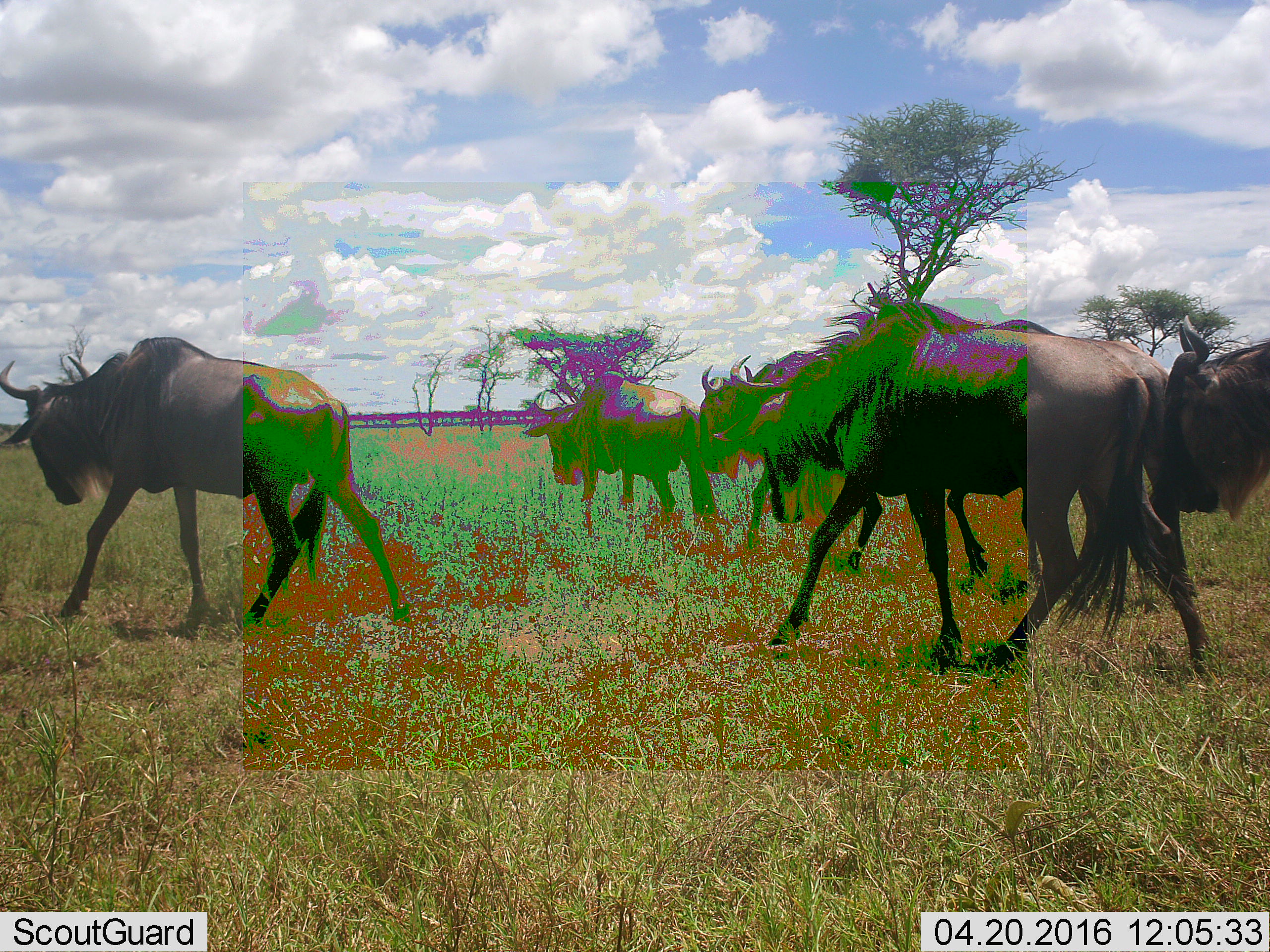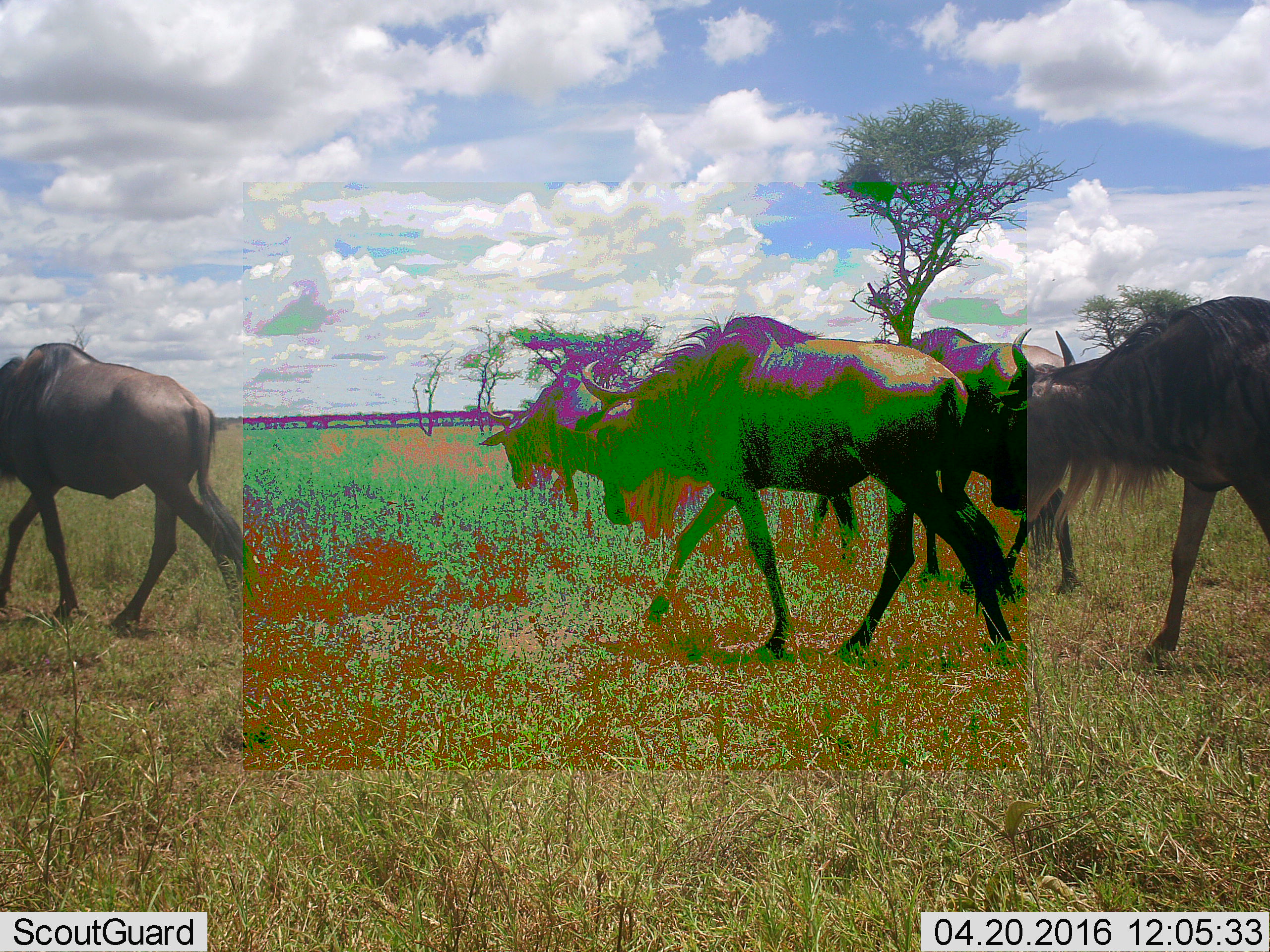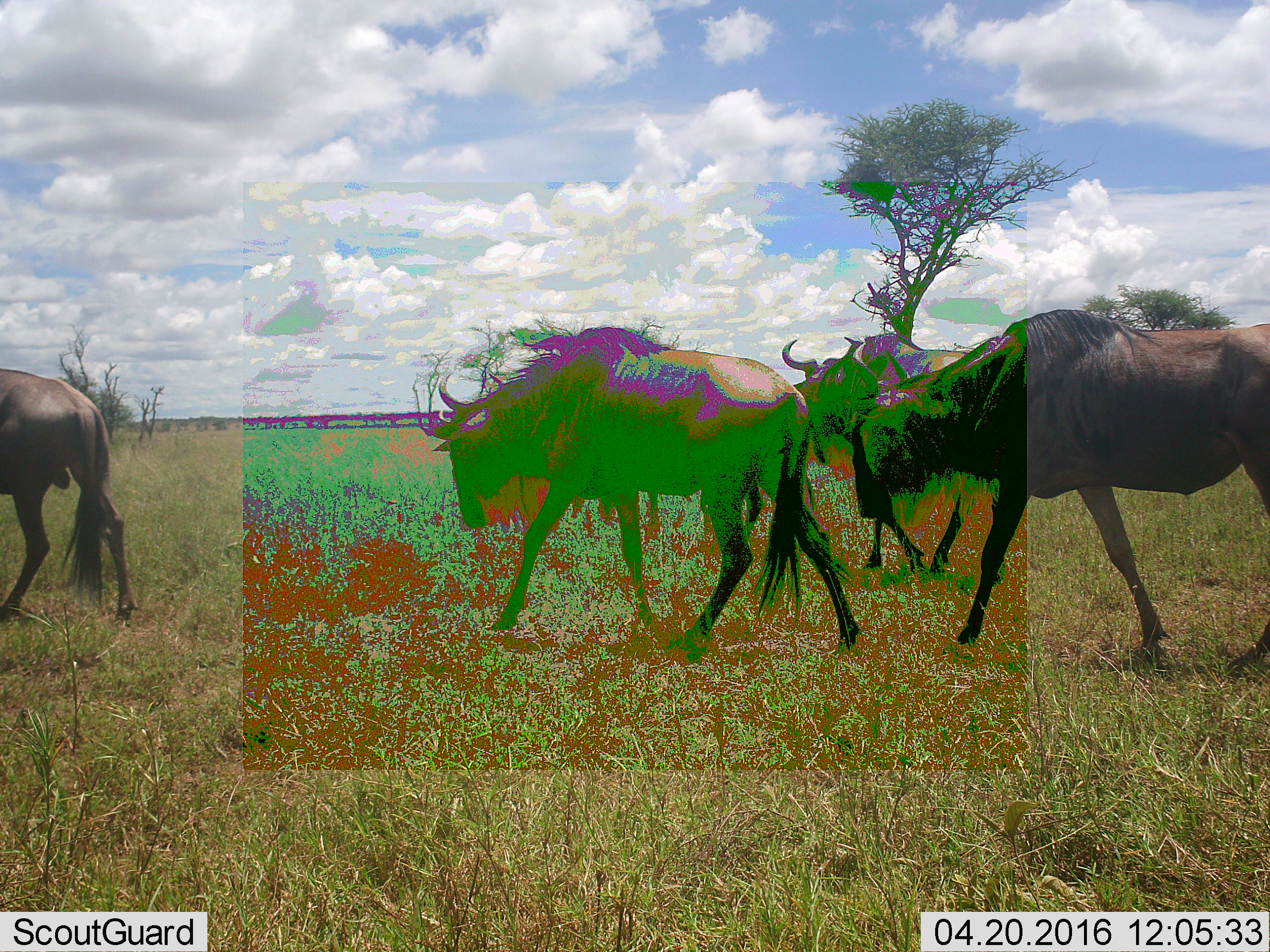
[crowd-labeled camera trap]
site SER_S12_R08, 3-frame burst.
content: unidentified animal